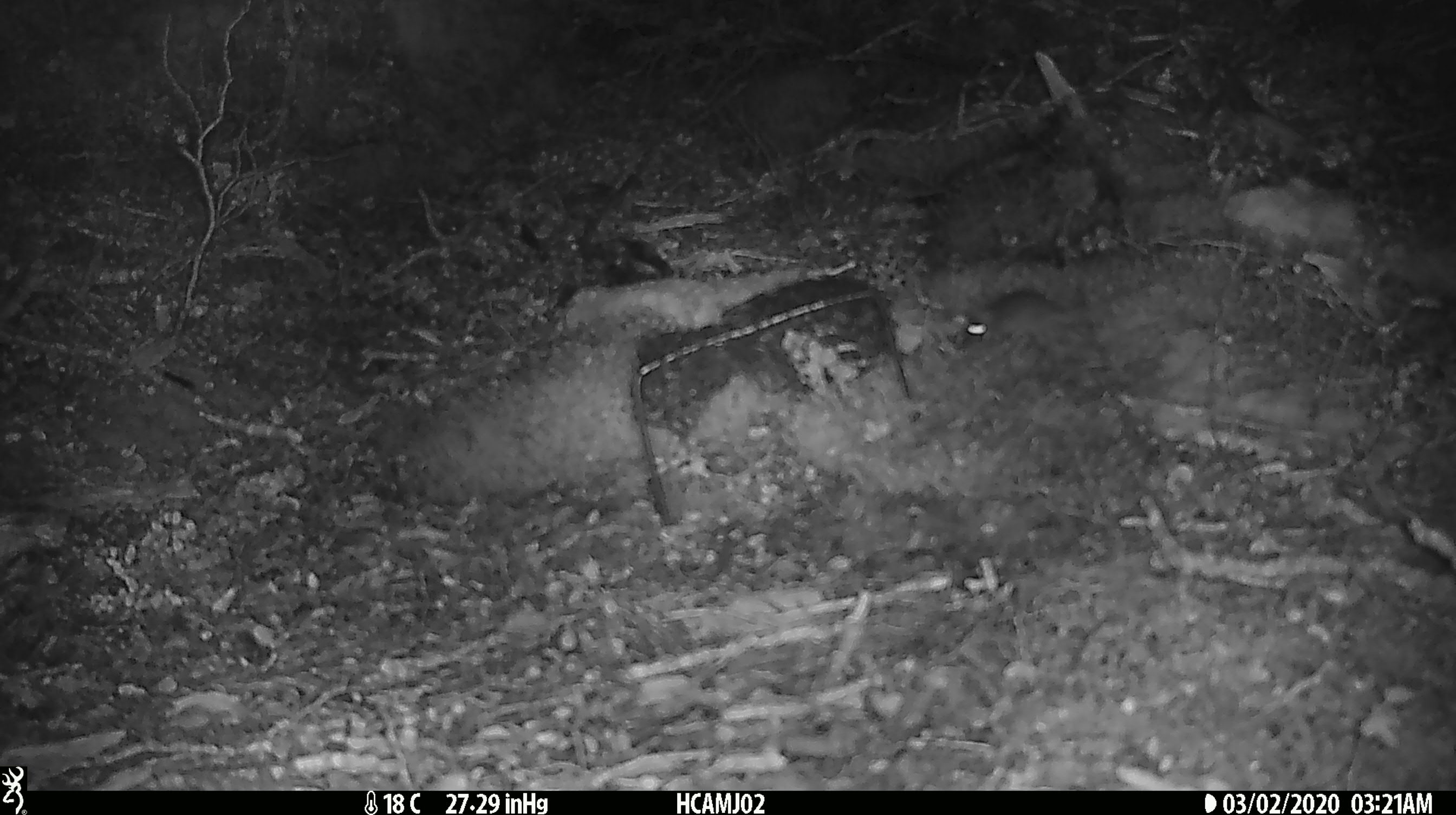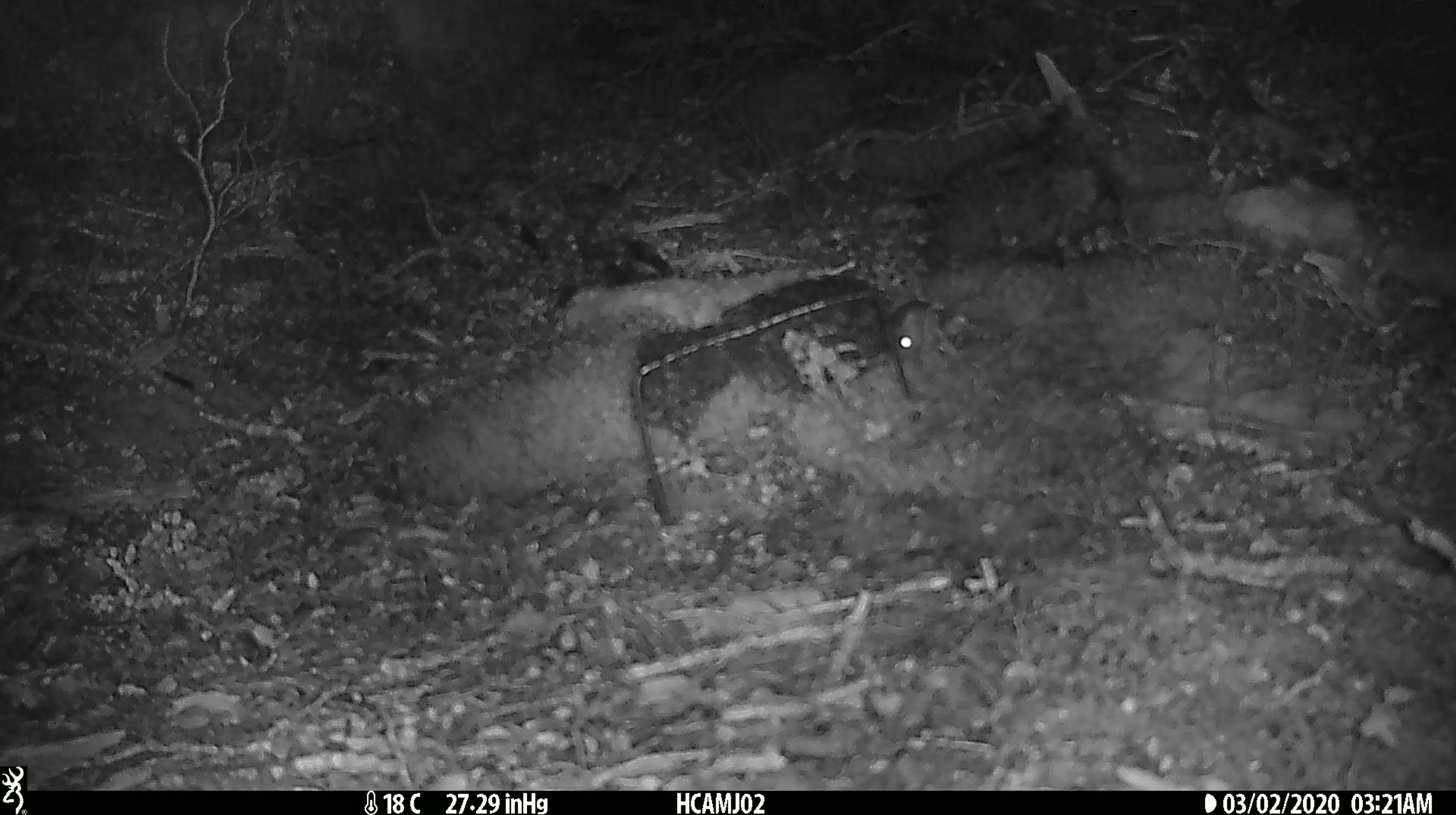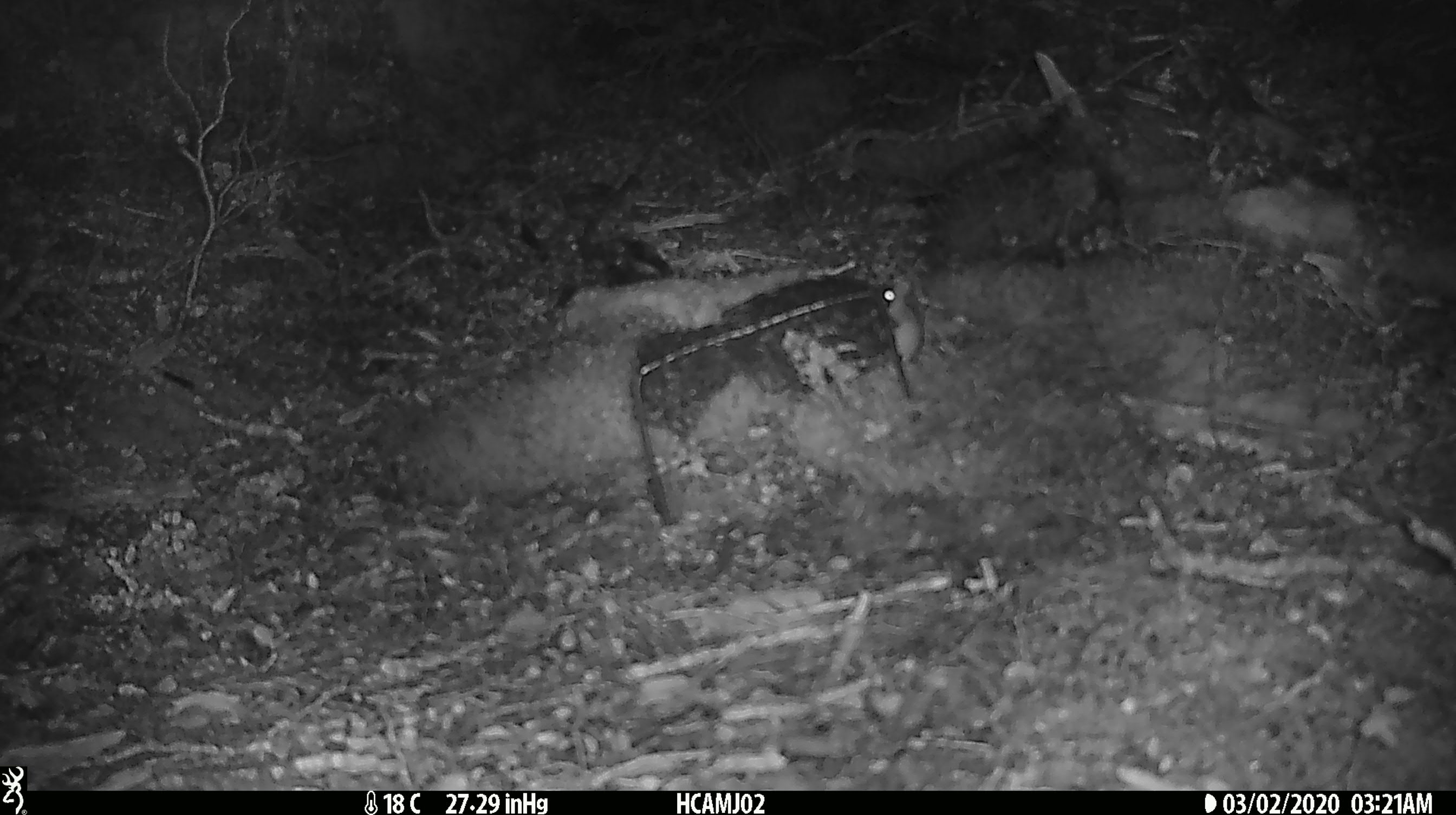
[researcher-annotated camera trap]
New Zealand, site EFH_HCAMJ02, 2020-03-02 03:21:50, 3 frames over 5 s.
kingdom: Animalia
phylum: Chordata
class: Mammalia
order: Rodentia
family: Muridae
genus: Mus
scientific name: Mus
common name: mouse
Mouse (Mus).